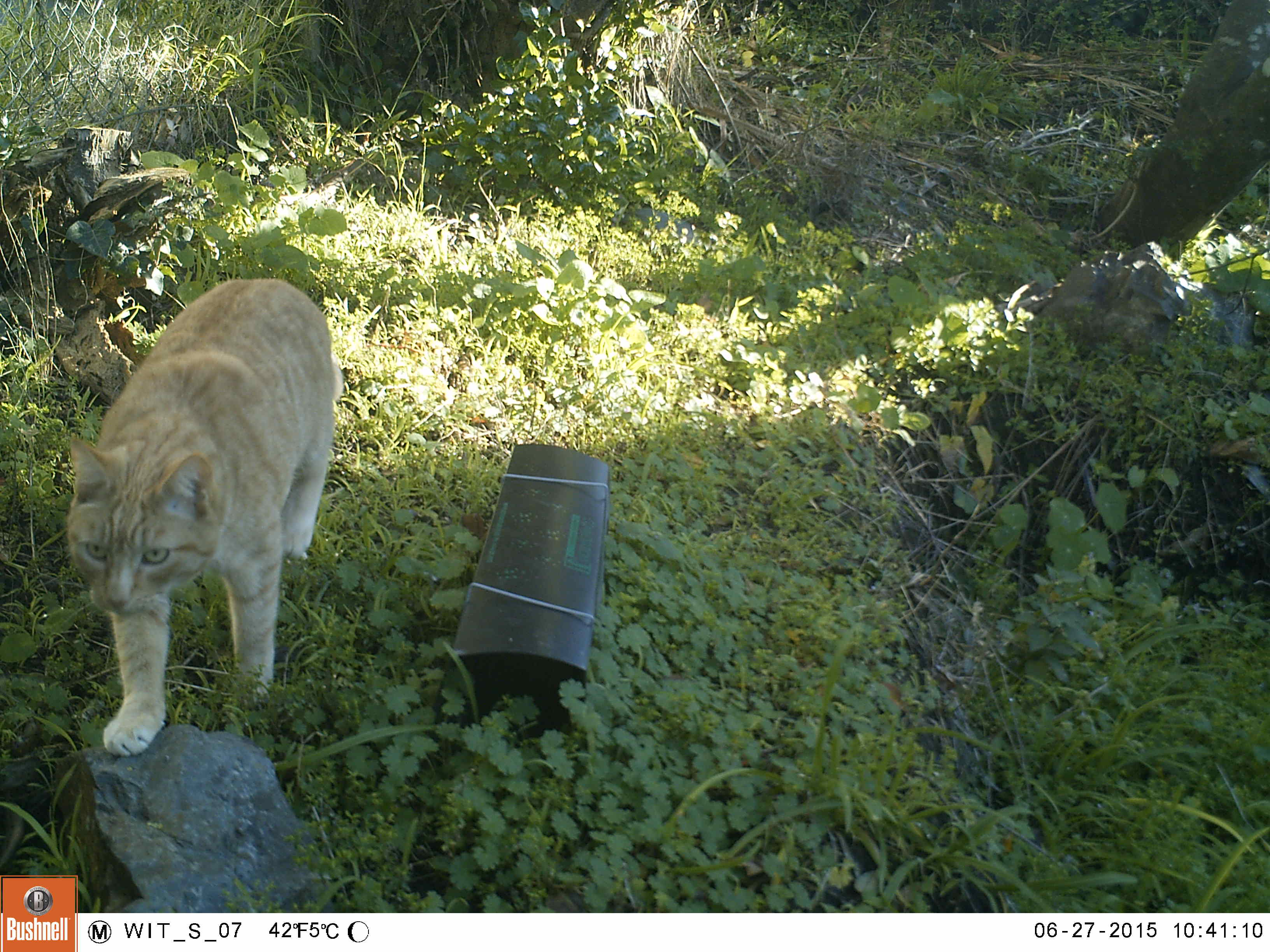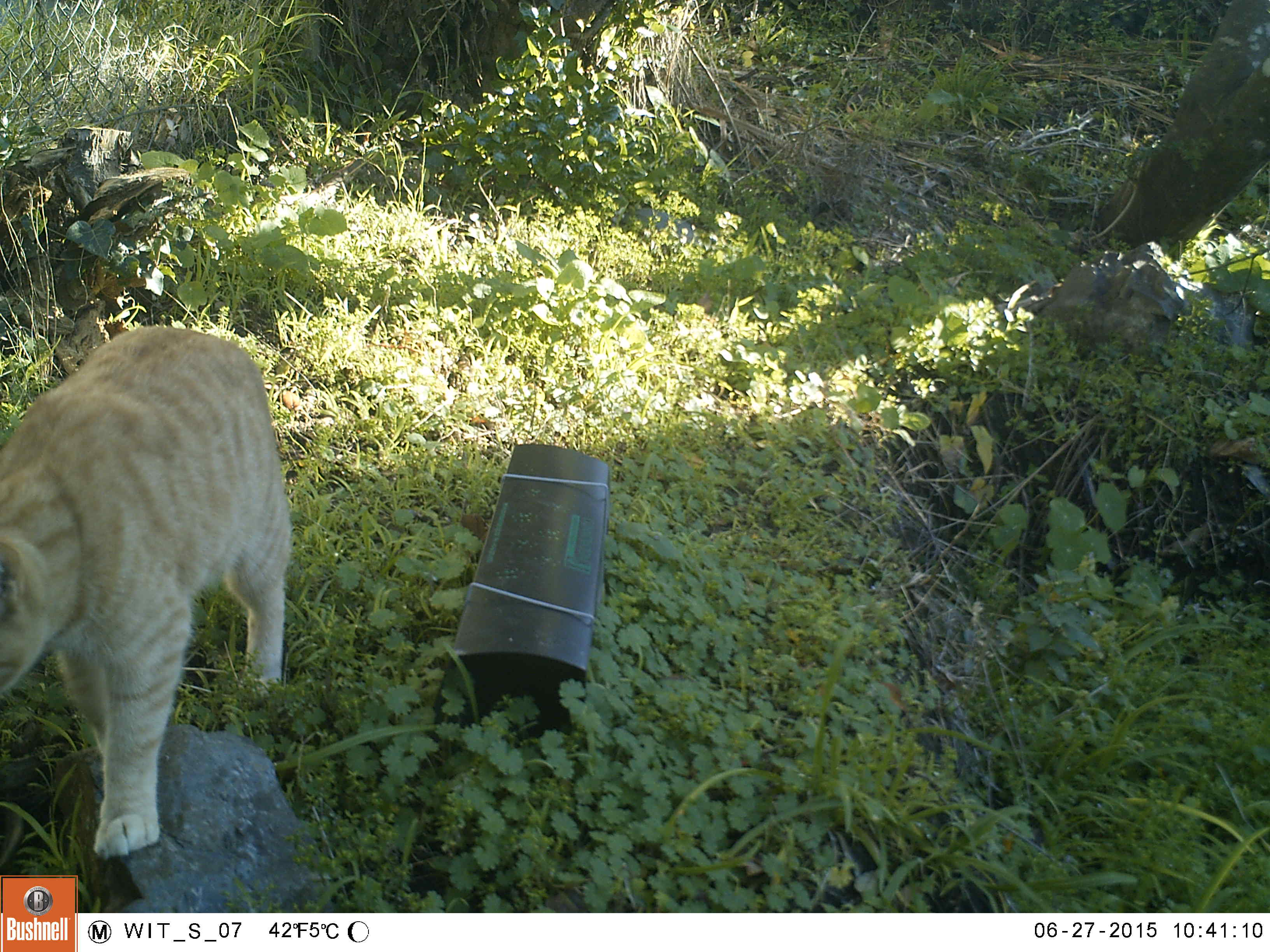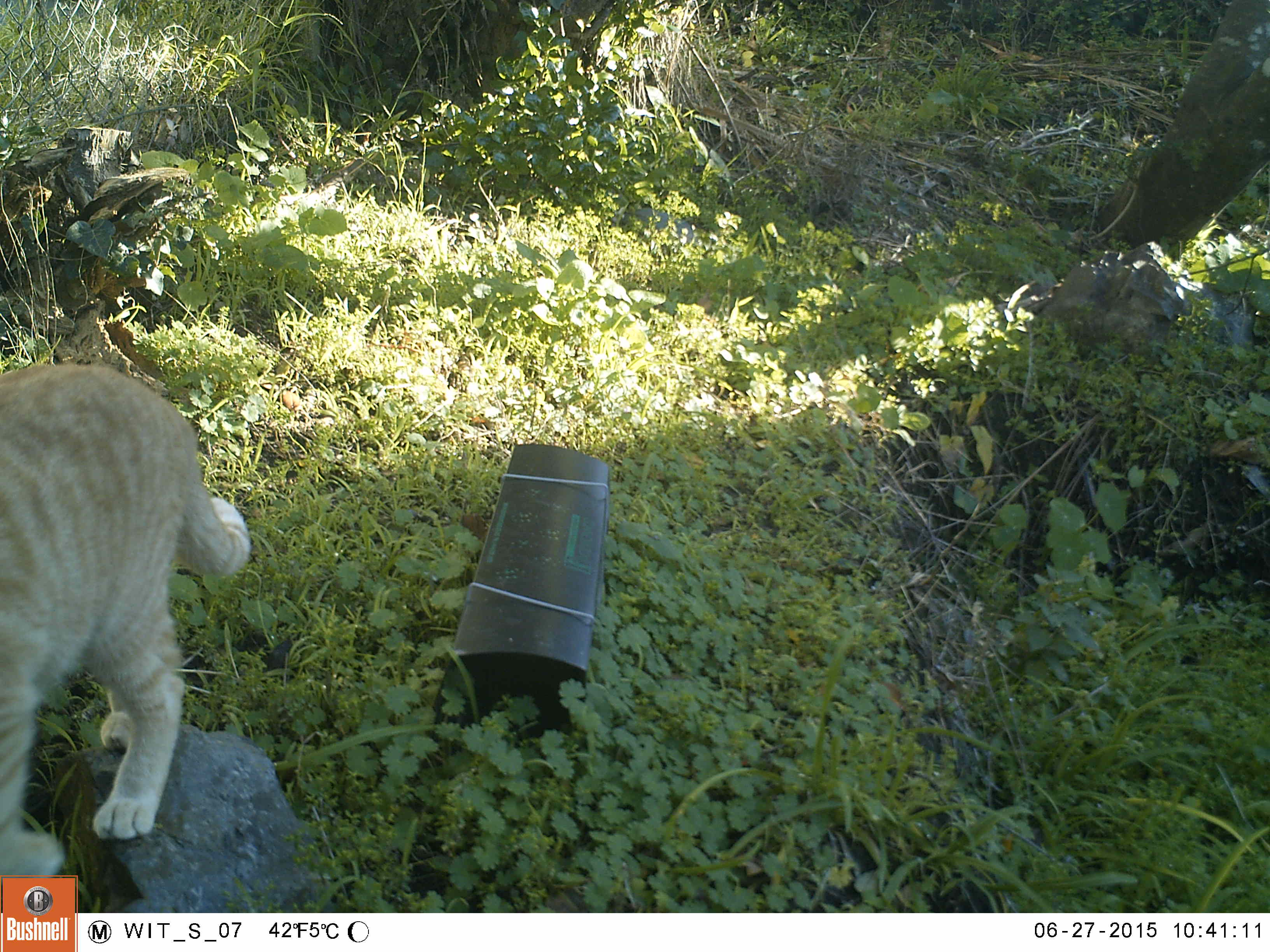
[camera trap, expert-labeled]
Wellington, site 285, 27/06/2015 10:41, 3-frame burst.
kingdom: Animalia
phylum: Chordata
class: Mammalia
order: Carnivora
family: Felidae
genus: Felis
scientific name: Felis catus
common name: cat